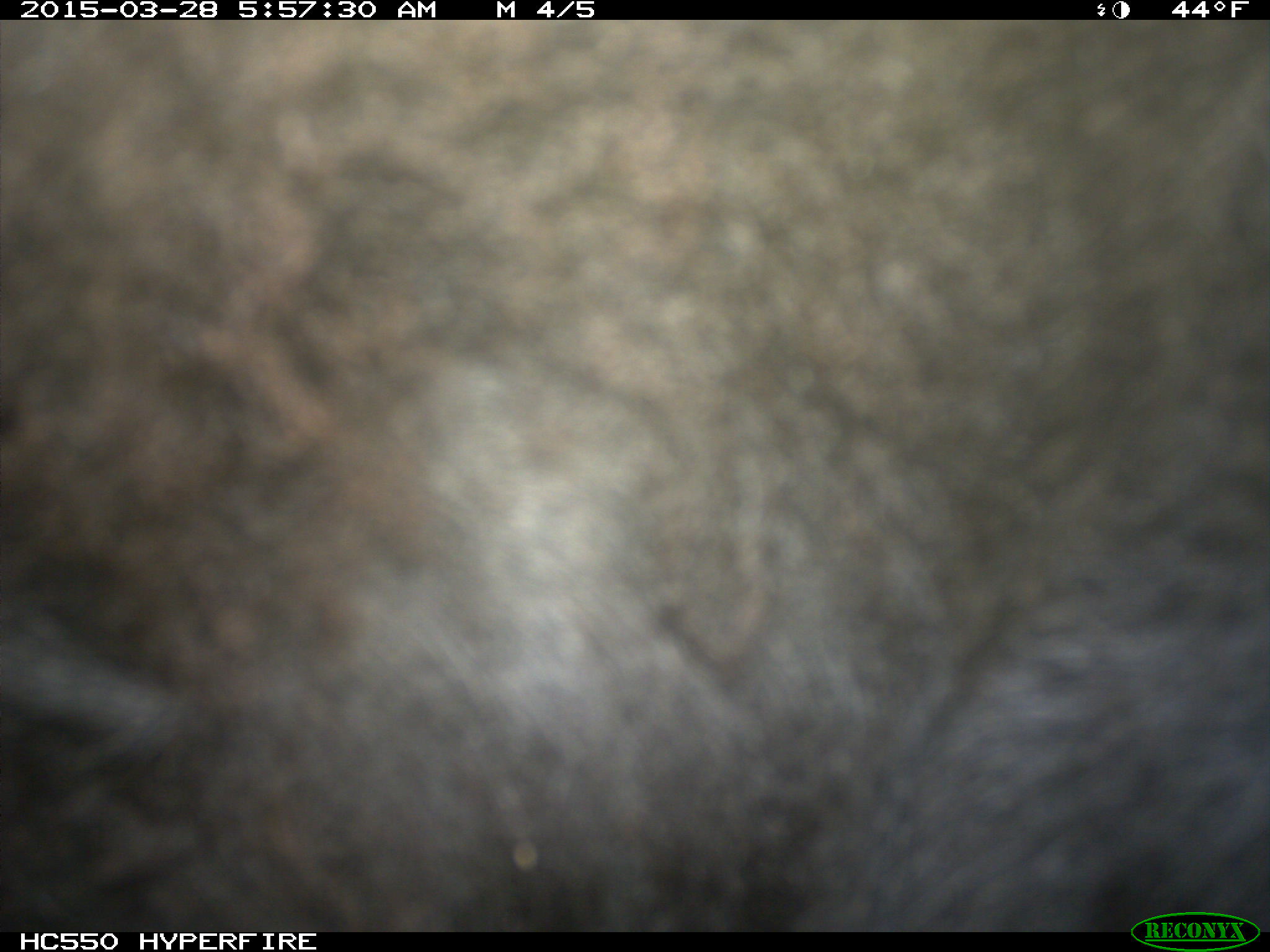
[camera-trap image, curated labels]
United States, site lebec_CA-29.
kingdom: Animalia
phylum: Chordata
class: Mammalia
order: Artiodactyla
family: Bovidae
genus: Bos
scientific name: Bos taurus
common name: domestic cow